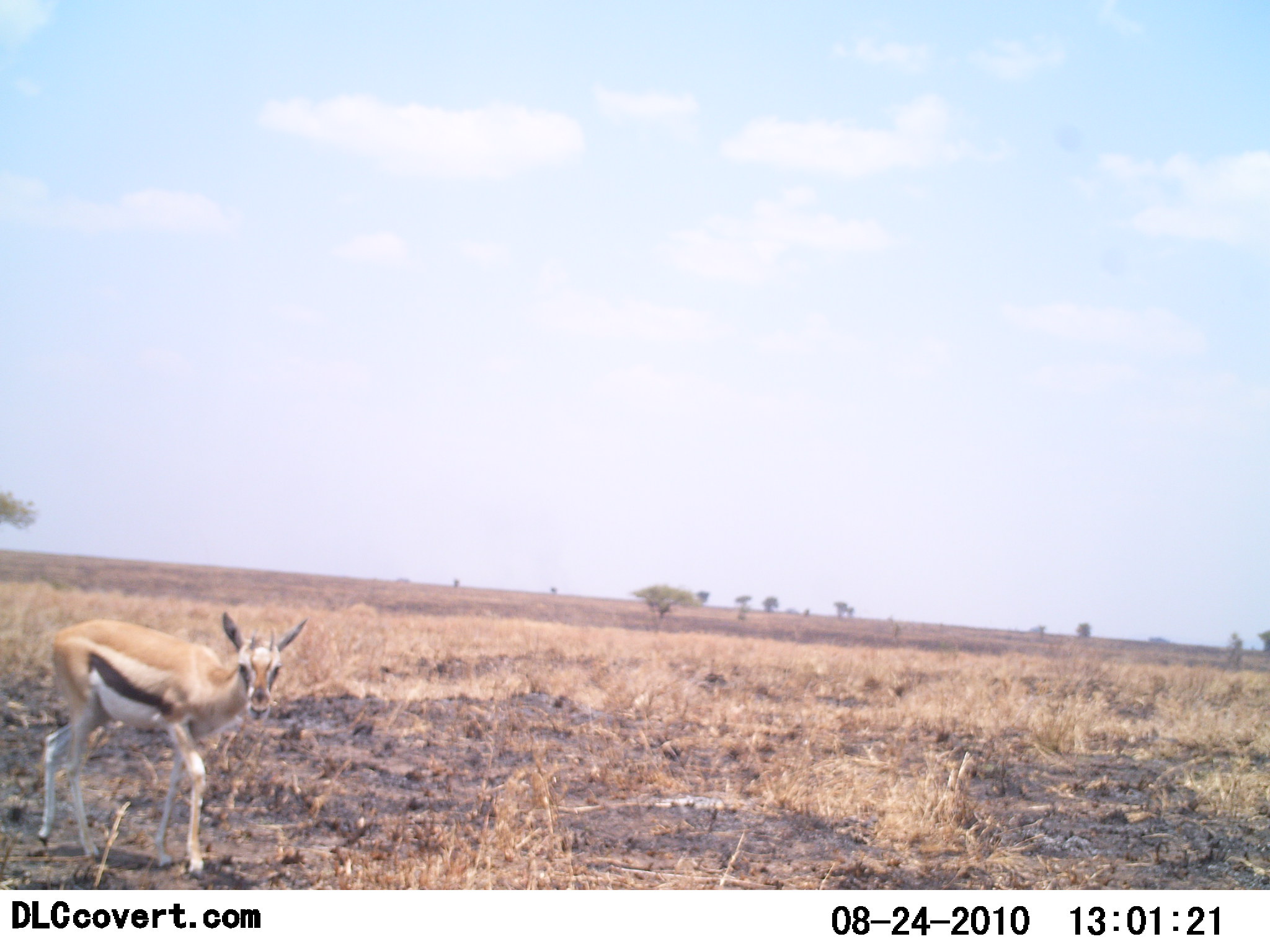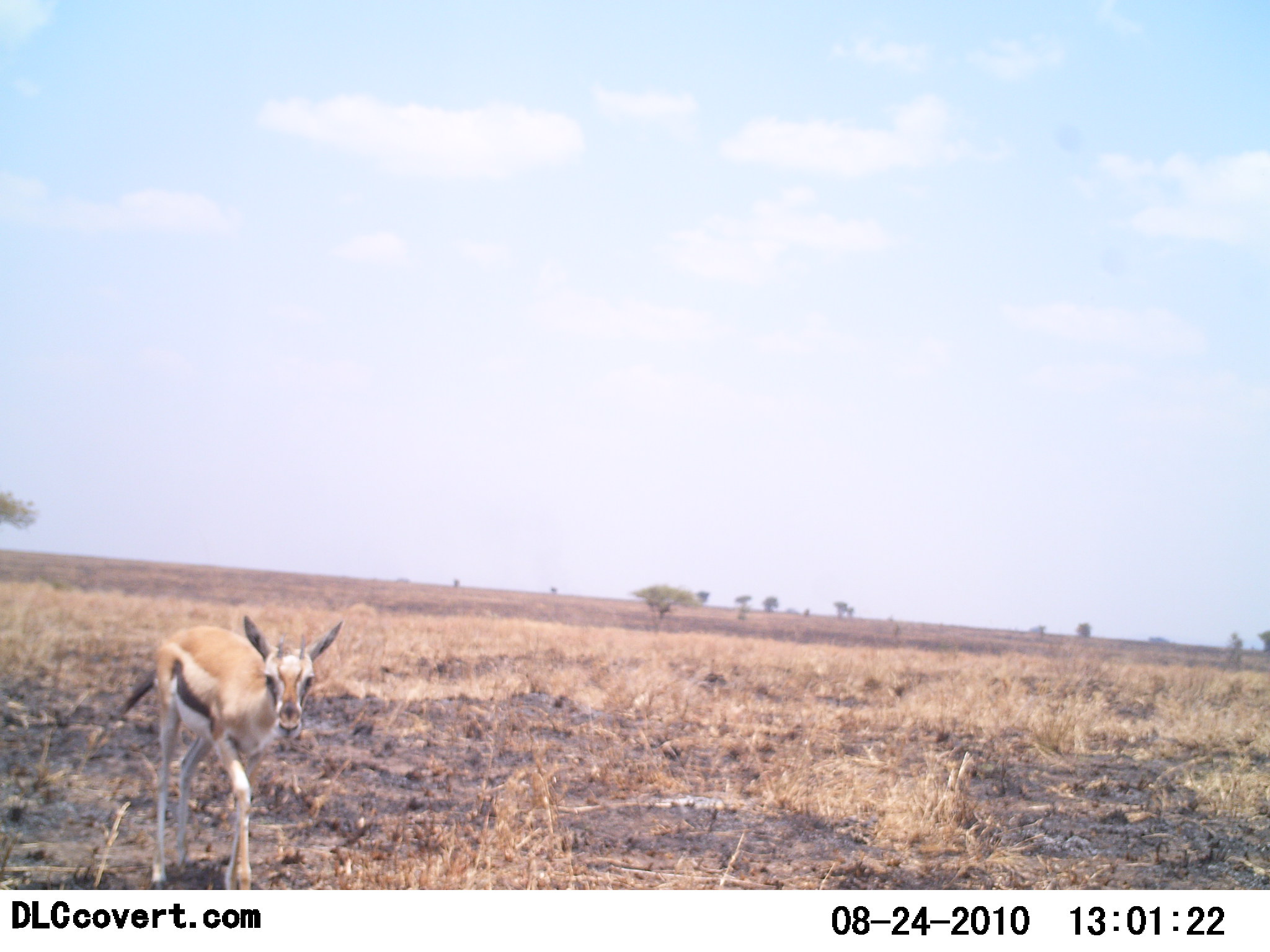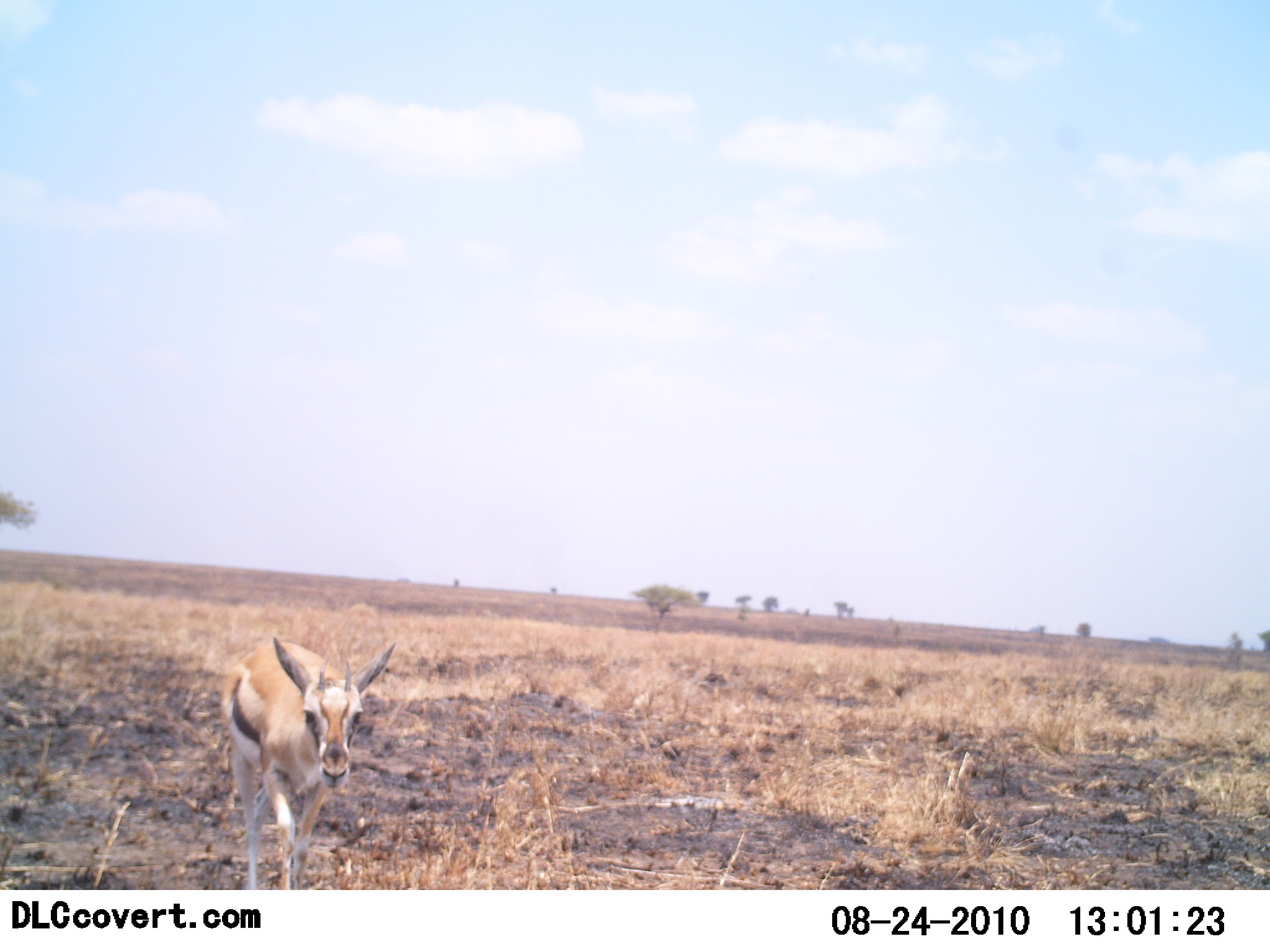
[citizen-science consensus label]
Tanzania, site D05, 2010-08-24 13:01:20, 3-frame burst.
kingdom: Animalia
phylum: Chordata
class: Mammalia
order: Artiodactyla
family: Bovidae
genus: Eudorcas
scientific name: Eudorcas thomsonii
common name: thomson's gazelle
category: gazellethomsons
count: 1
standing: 0%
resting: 0%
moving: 100%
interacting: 6%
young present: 50%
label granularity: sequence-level